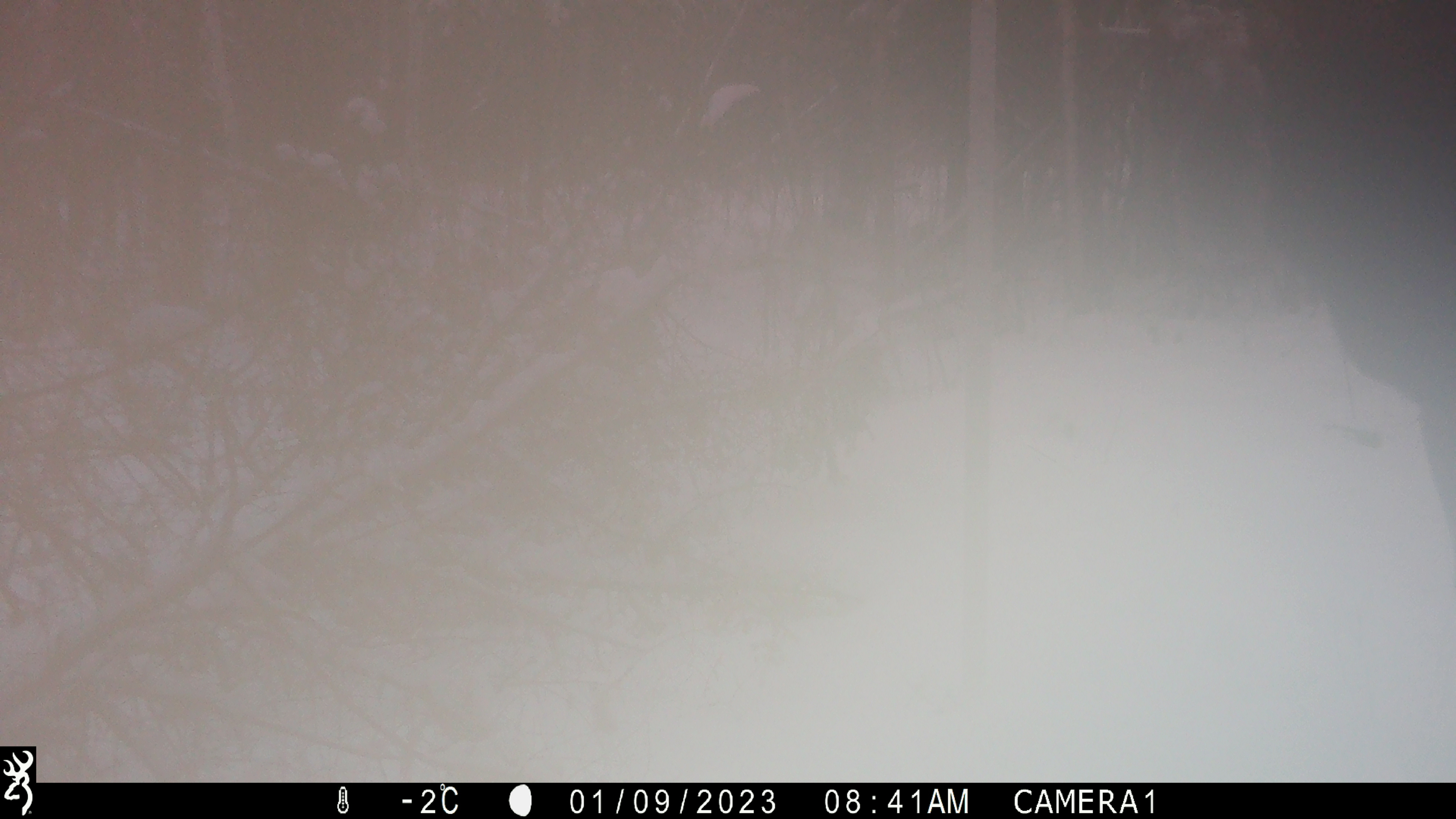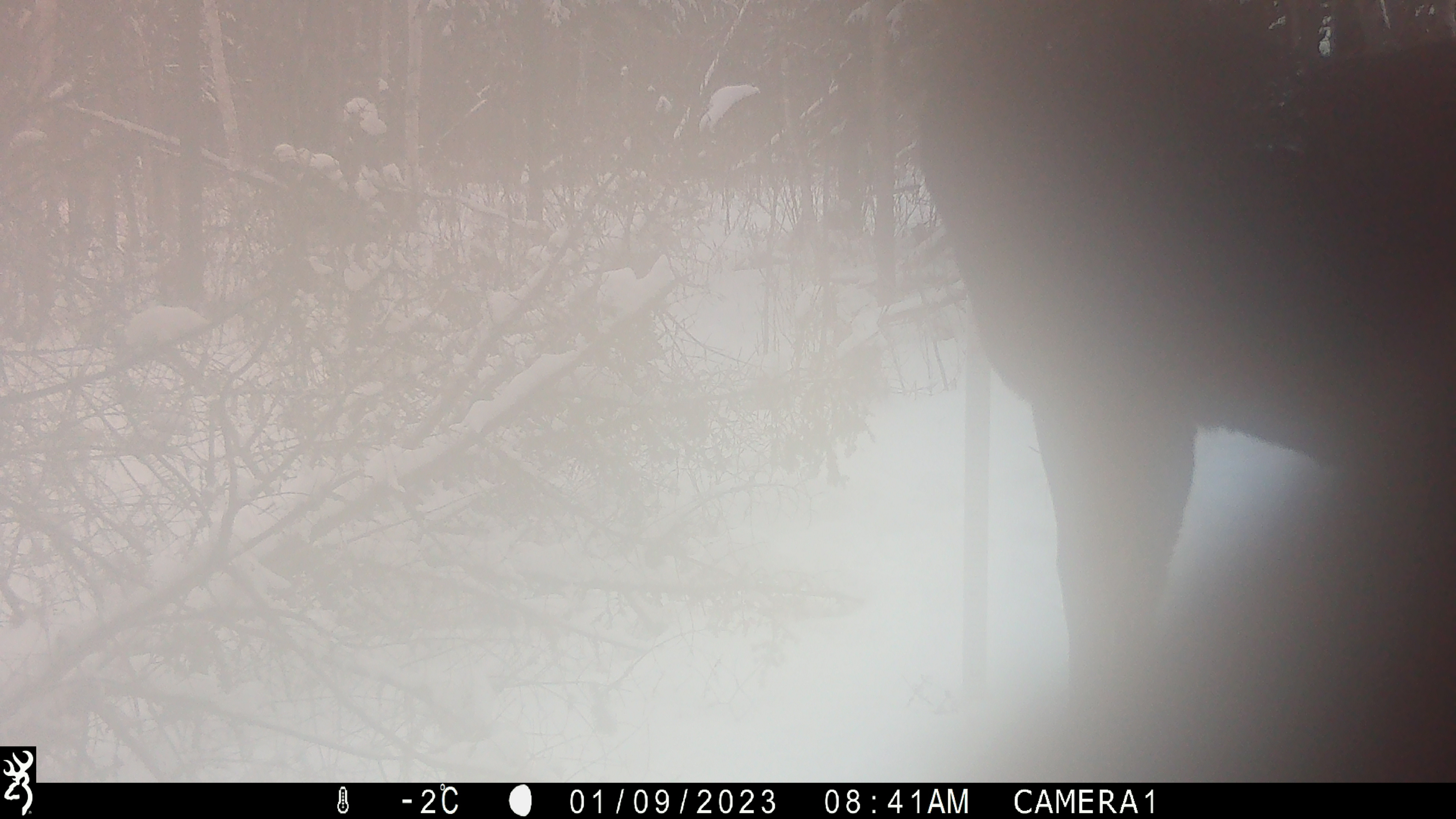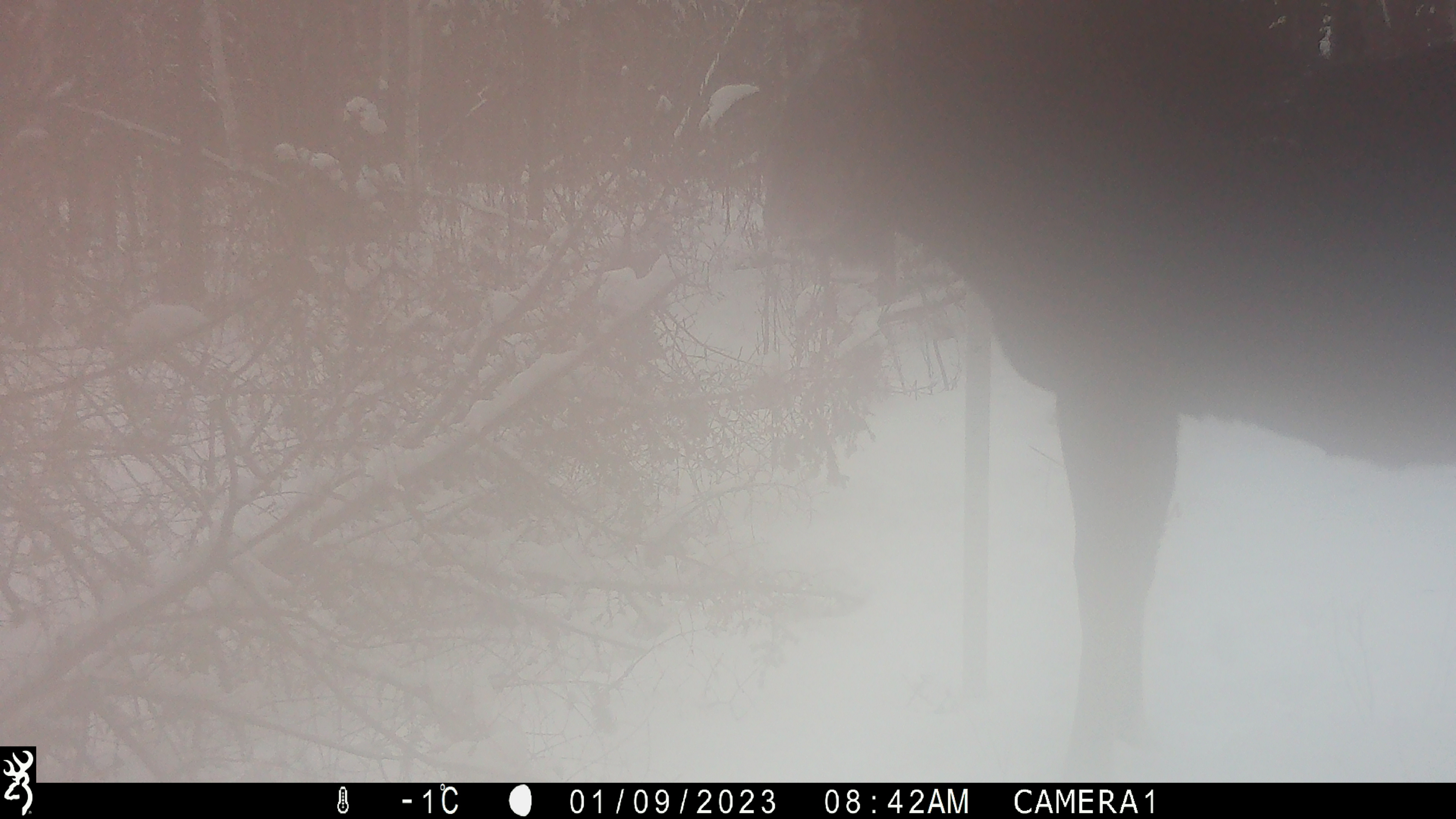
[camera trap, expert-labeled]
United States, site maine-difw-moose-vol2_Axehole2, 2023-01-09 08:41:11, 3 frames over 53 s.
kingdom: Animalia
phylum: Chordata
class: Mammalia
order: Artiodactyla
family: Cervidae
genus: Alces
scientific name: Alces alces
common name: moose